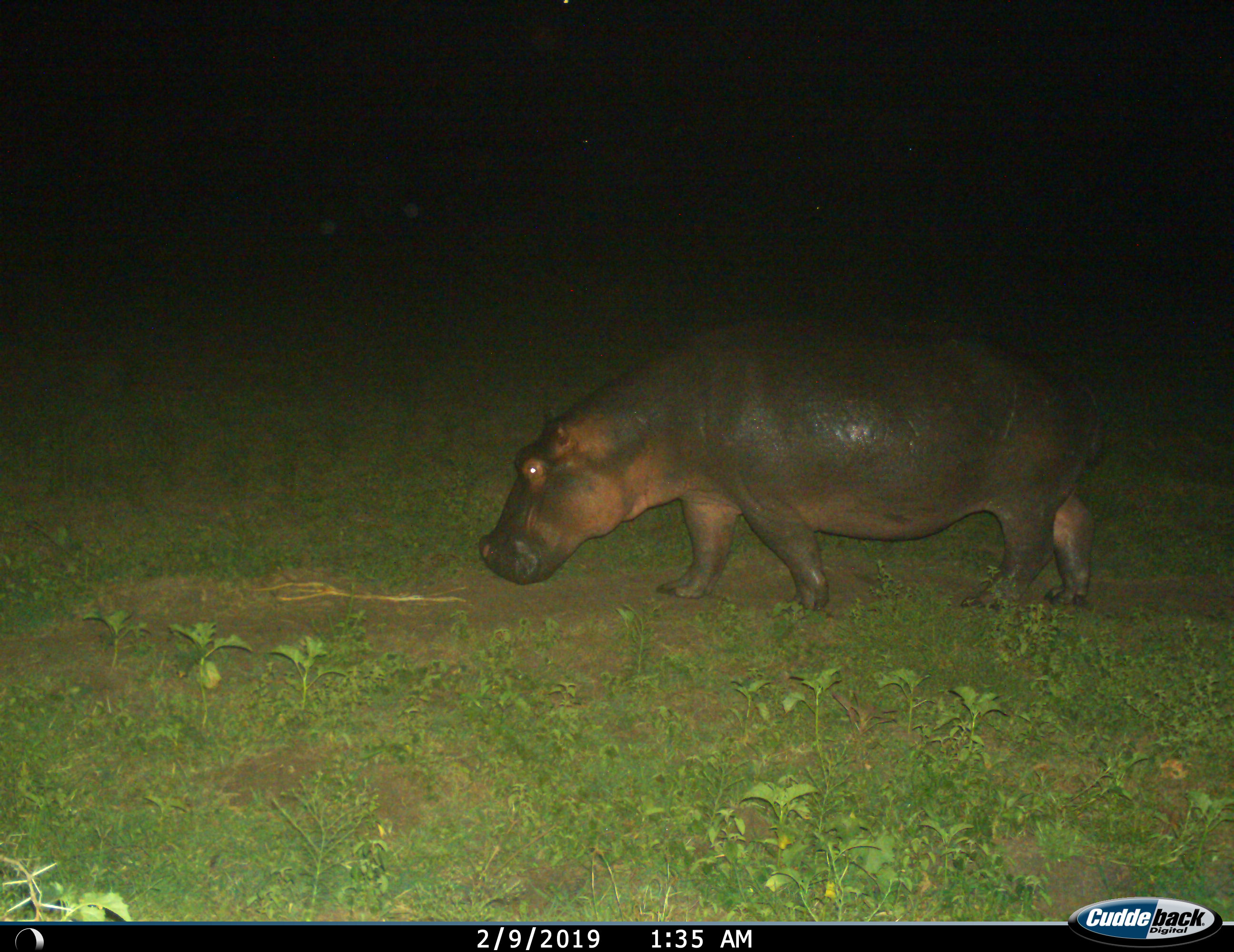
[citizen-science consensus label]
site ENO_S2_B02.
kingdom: Animalia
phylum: Chordata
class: Mammalia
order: Artiodactyla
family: Hippopotamidae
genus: Hippopotamus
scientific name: Hippopotamus amphibius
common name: hippopotamus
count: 1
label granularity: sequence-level